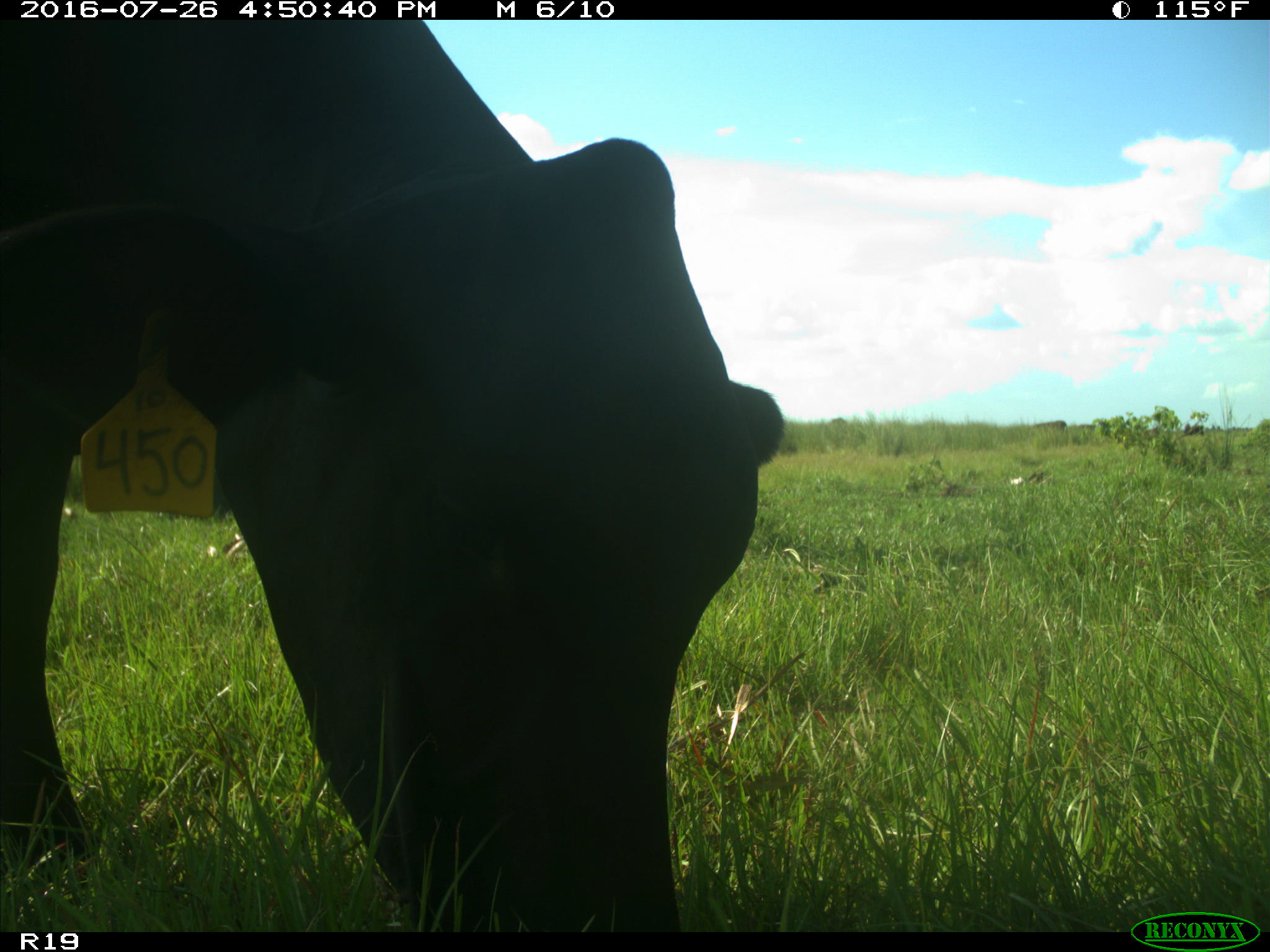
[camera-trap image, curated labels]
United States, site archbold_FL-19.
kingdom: Animalia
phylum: Chordata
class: Mammalia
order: Artiodactyla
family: Bovidae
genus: Bos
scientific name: Bos taurus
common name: domestic cow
Bos taurus (domestic cow).